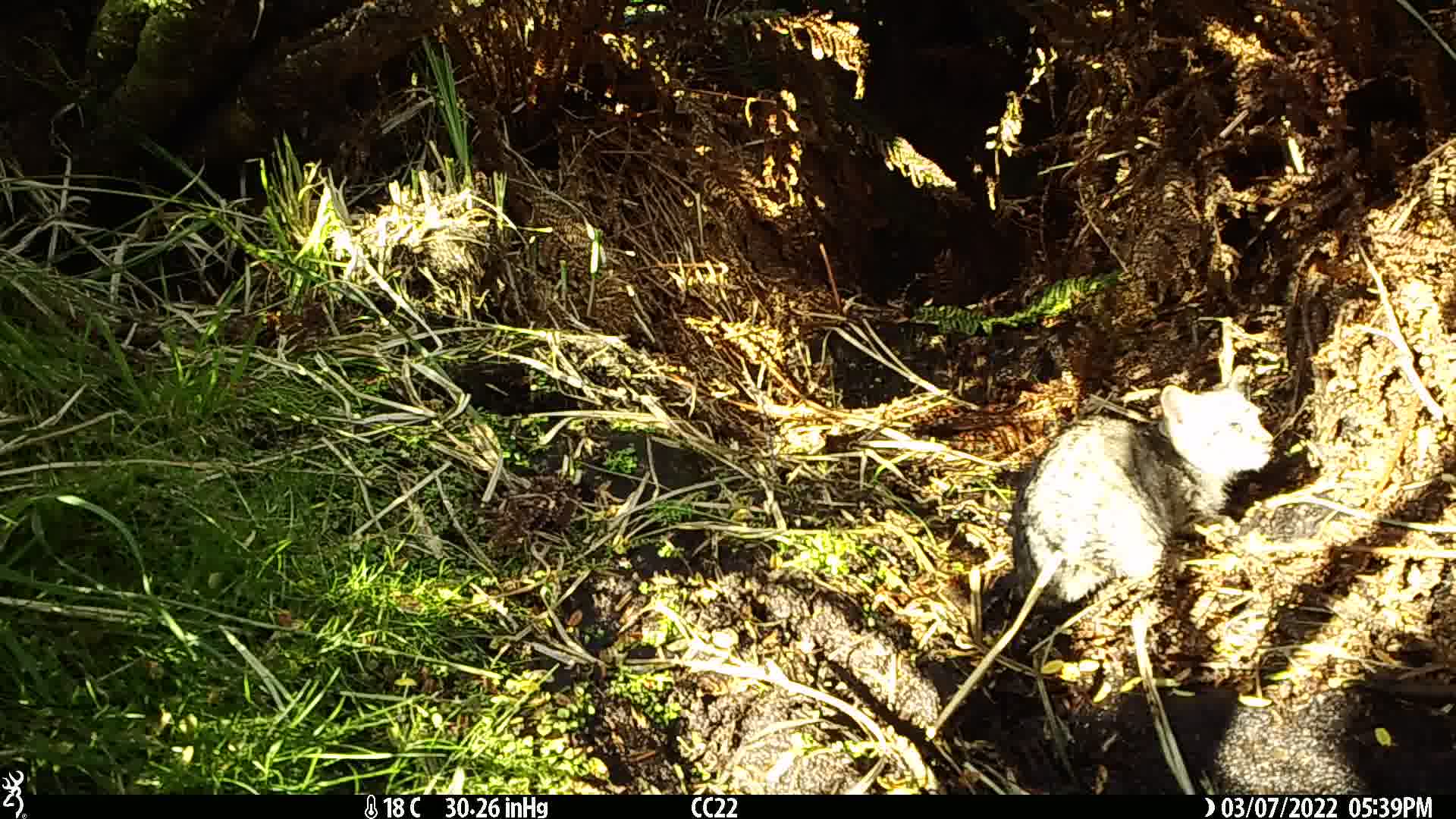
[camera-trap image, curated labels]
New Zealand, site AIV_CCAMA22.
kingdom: Animalia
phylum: Chordata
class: Mammalia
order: Carnivora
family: Felidae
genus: Felis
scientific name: Felis catus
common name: domestic cat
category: cat